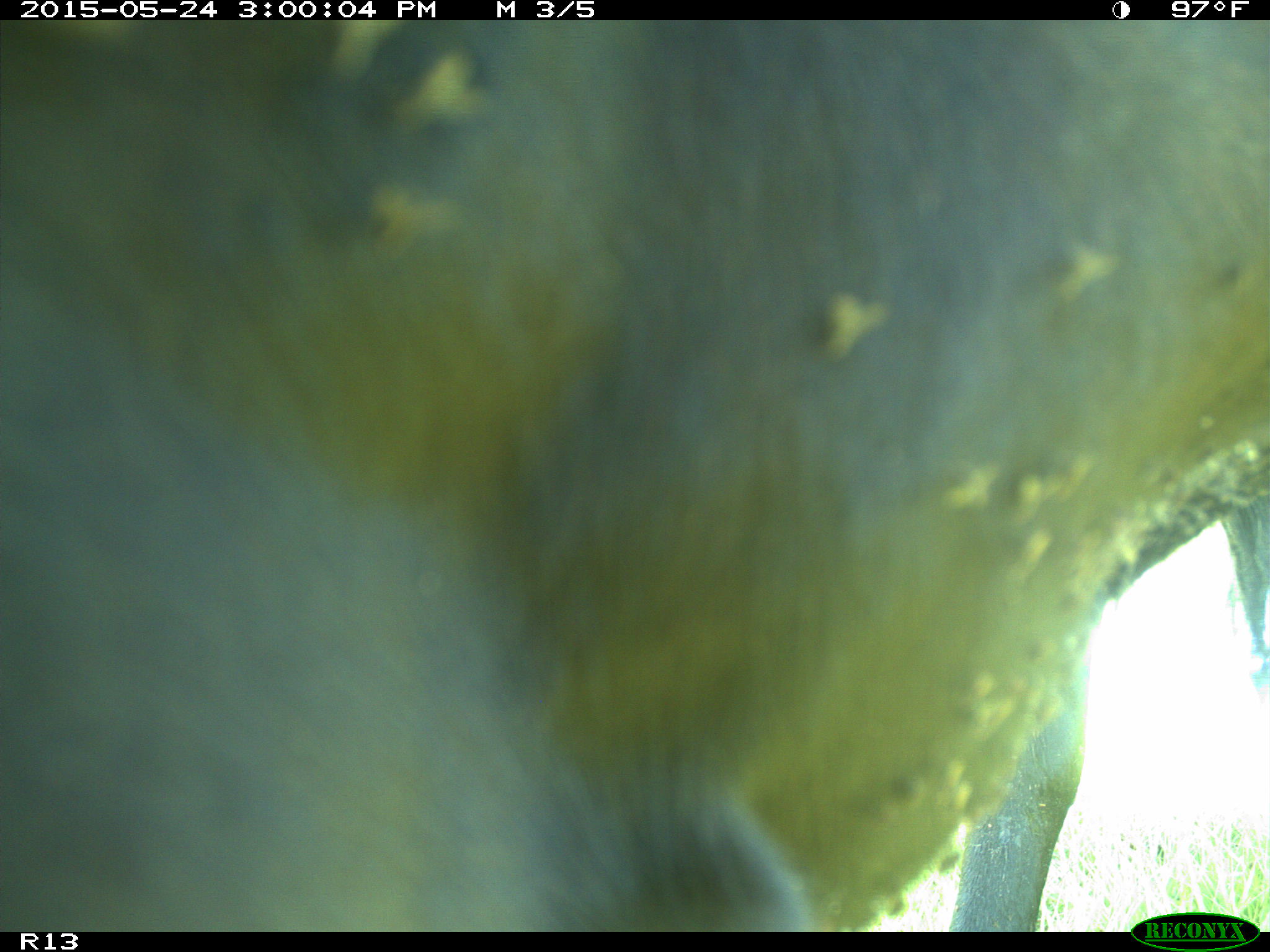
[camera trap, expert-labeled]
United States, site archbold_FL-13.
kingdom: Animalia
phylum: Chordata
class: Mammalia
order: Artiodactyla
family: Bovidae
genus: Bos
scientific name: Bos taurus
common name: domestic cow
Bos taurus (domestic cow).